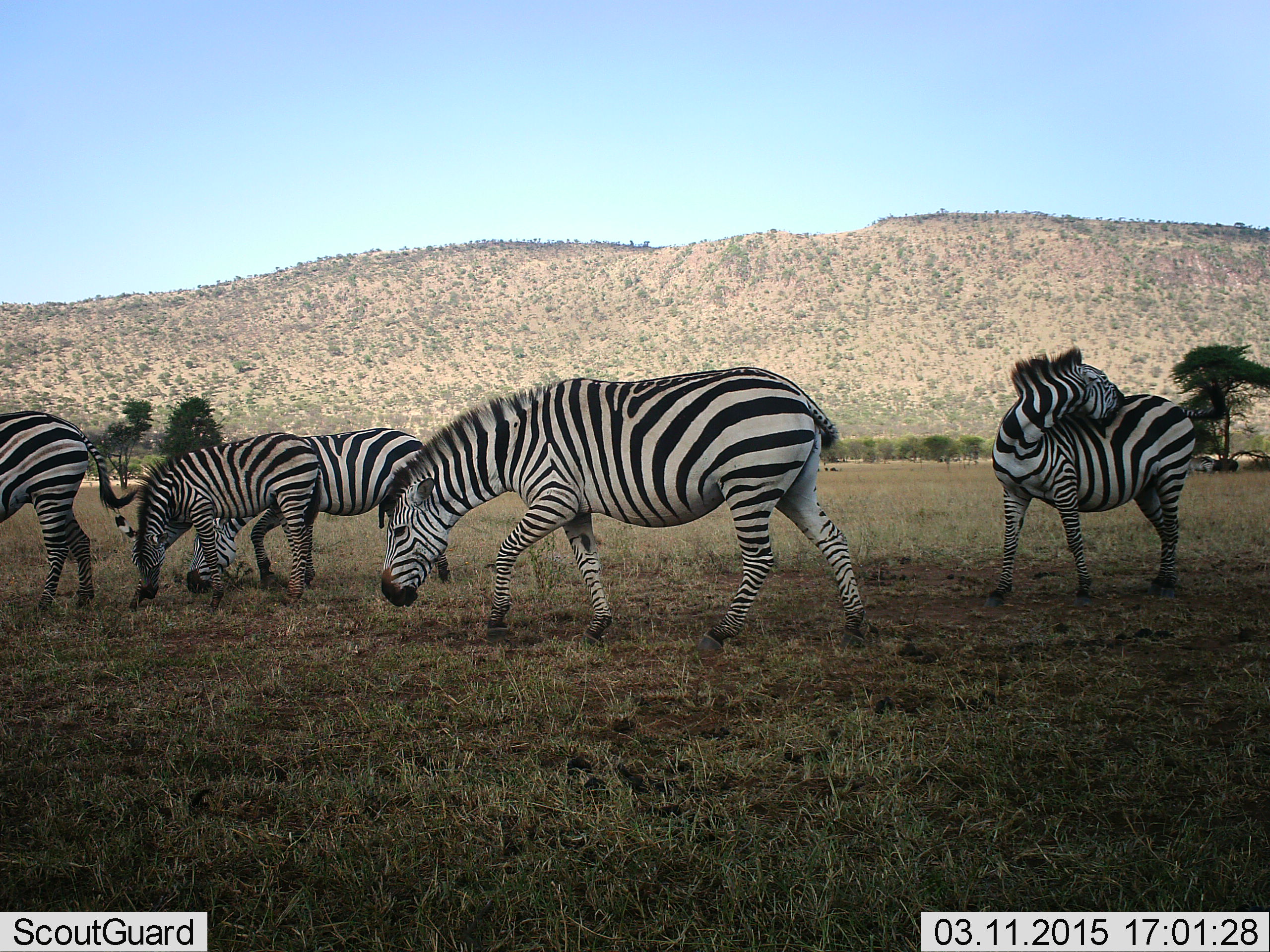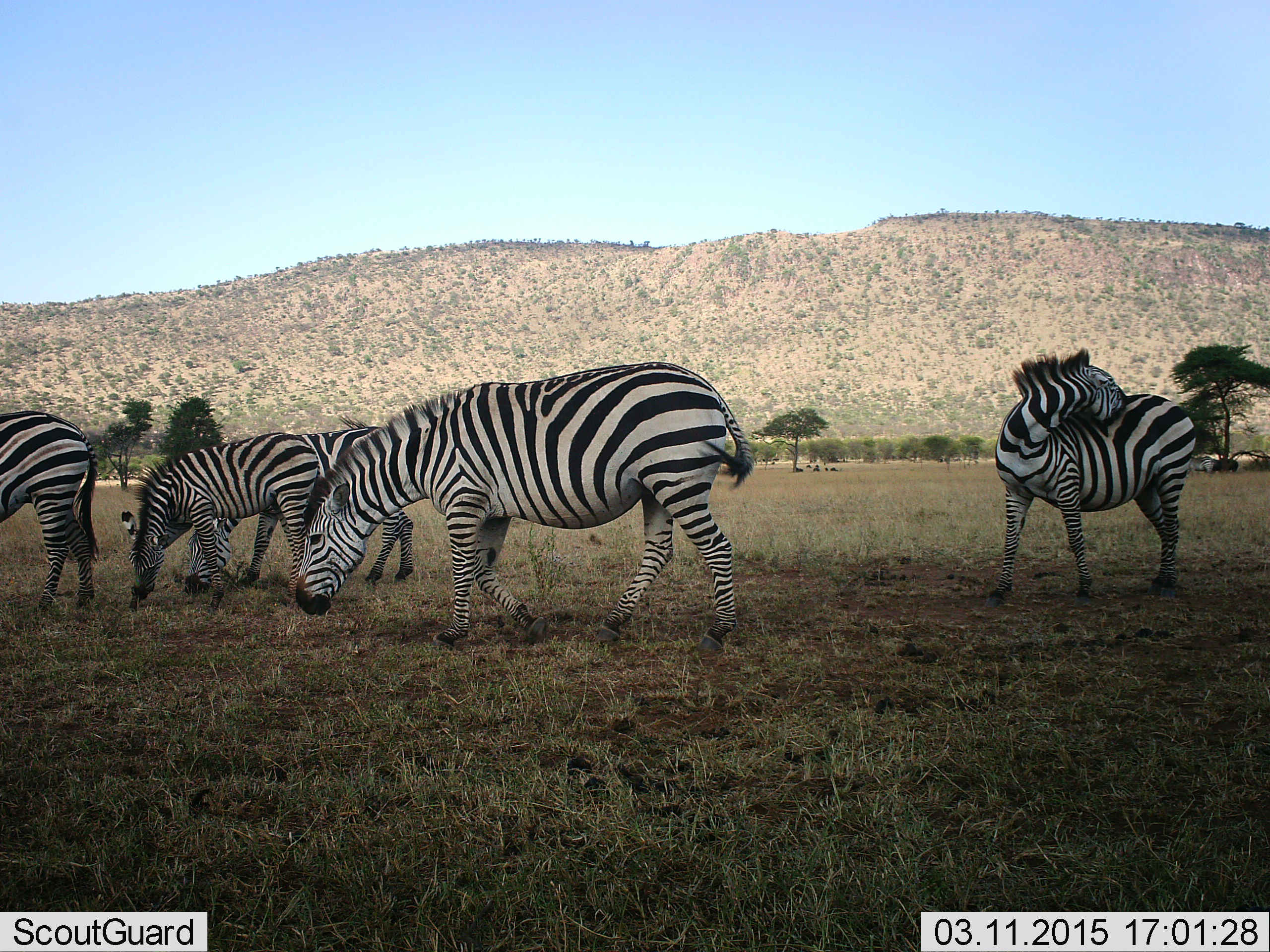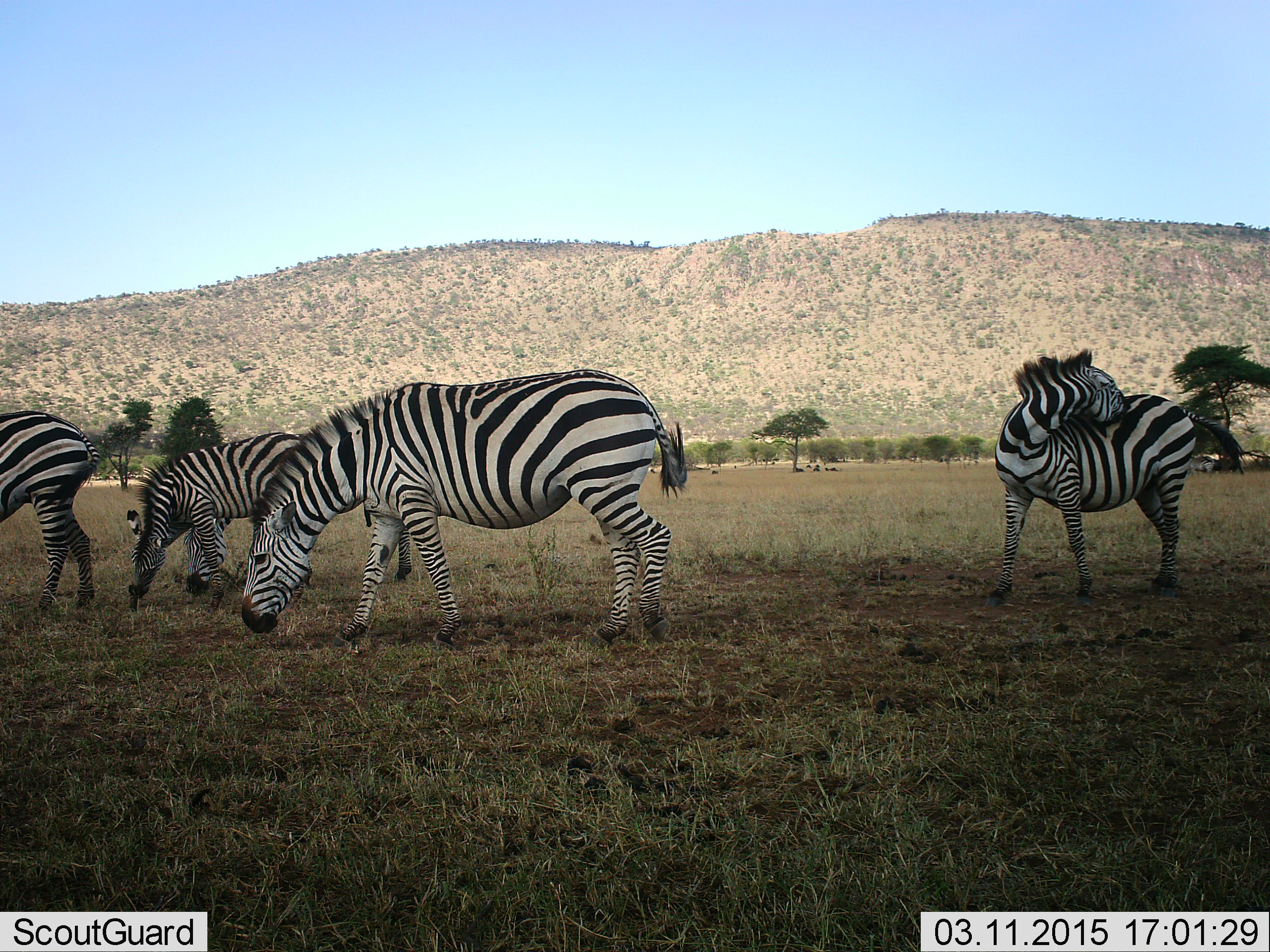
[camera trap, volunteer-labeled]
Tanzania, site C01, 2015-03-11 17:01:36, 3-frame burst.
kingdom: Animalia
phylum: Chordata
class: Mammalia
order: Perissodactyla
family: Equidae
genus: Equus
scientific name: Equus quagga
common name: plains zebra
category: zebra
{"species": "zebra (plains zebra) (Equus quagga)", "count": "5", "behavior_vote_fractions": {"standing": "73%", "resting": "0%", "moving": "27%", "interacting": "9%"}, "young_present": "18%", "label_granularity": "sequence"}